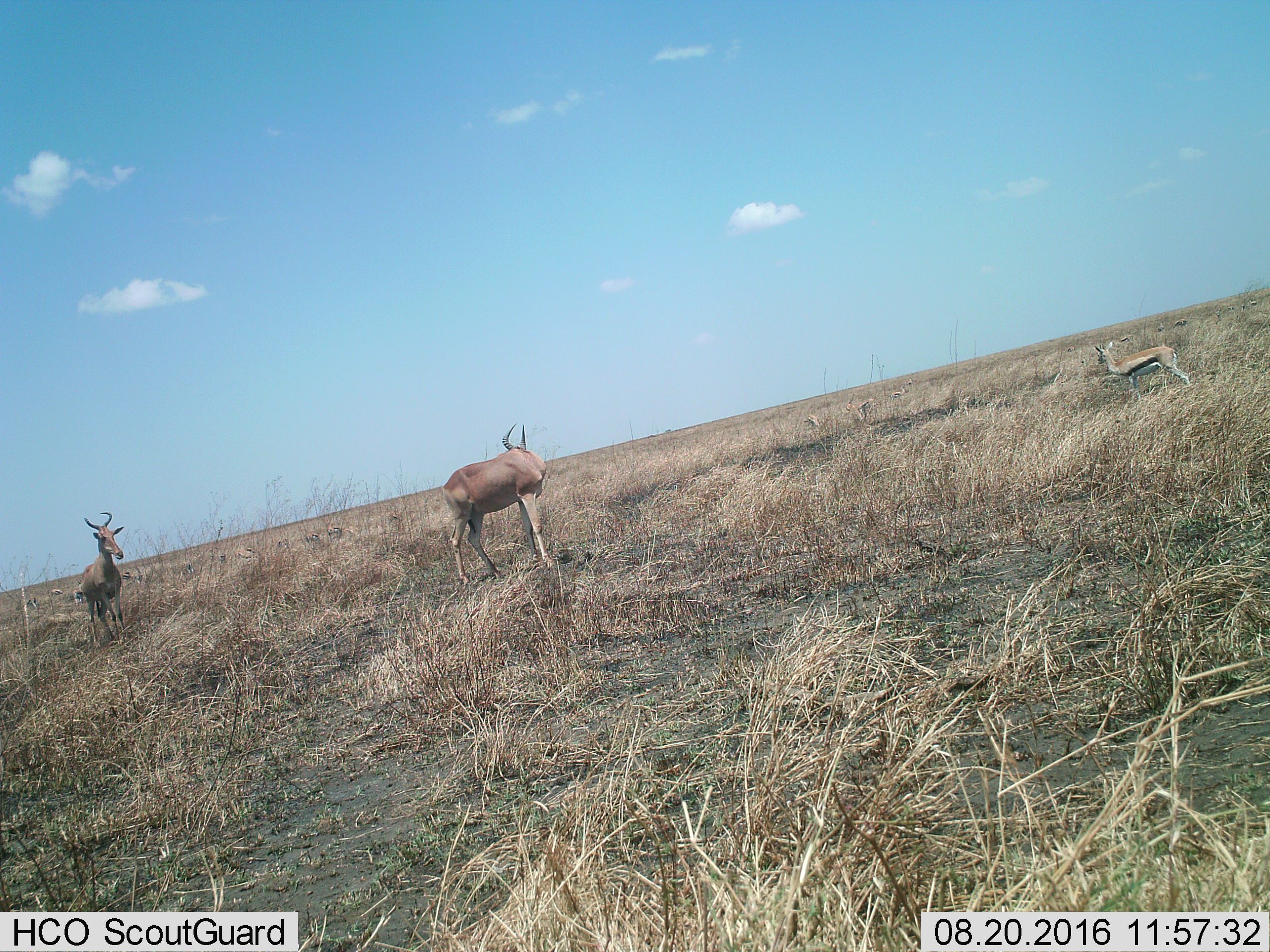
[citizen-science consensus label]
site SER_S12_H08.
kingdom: Animalia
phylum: Chordata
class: Mammalia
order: Artiodactyla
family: Bovidae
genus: Eudorcas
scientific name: Eudorcas thomsonii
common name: thomson's gazelle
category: gazellethomsons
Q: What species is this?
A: Gazellethomsons (thomson's gazelle) (Eudorcas thomsonii).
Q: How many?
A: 11-50.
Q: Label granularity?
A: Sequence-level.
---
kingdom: Animalia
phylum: Chordata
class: Mammalia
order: Artiodactyla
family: Bovidae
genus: Alcelaphus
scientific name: Alcelaphus buselaphus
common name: hartebeest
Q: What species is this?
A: Hartebeest (Alcelaphus buselaphus).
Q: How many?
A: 2.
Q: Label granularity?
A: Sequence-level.